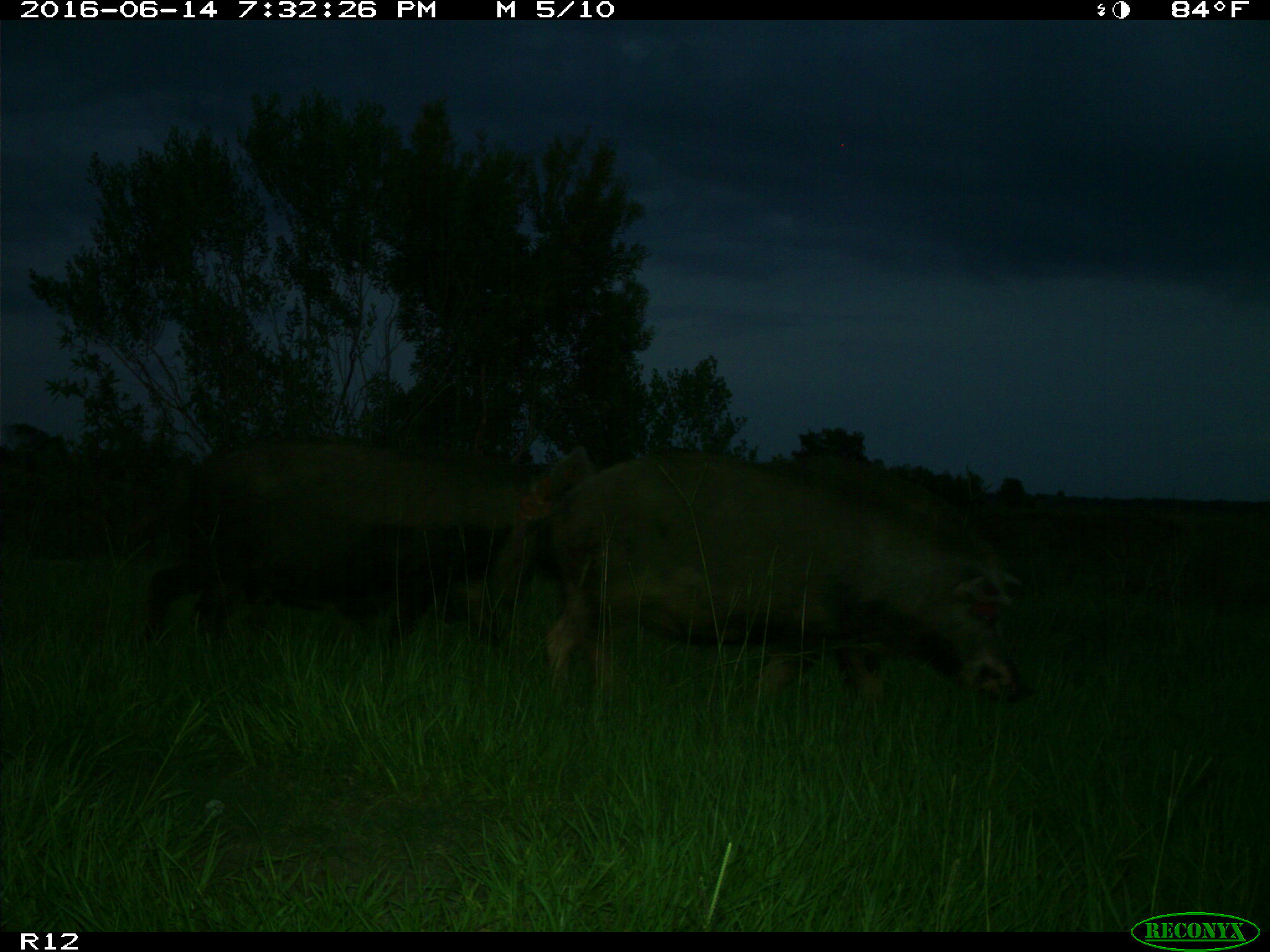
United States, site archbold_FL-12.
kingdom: Animalia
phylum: Chordata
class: Mammalia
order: Artiodactyla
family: Suidae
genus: Sus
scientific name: Sus scrofa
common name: wild boar